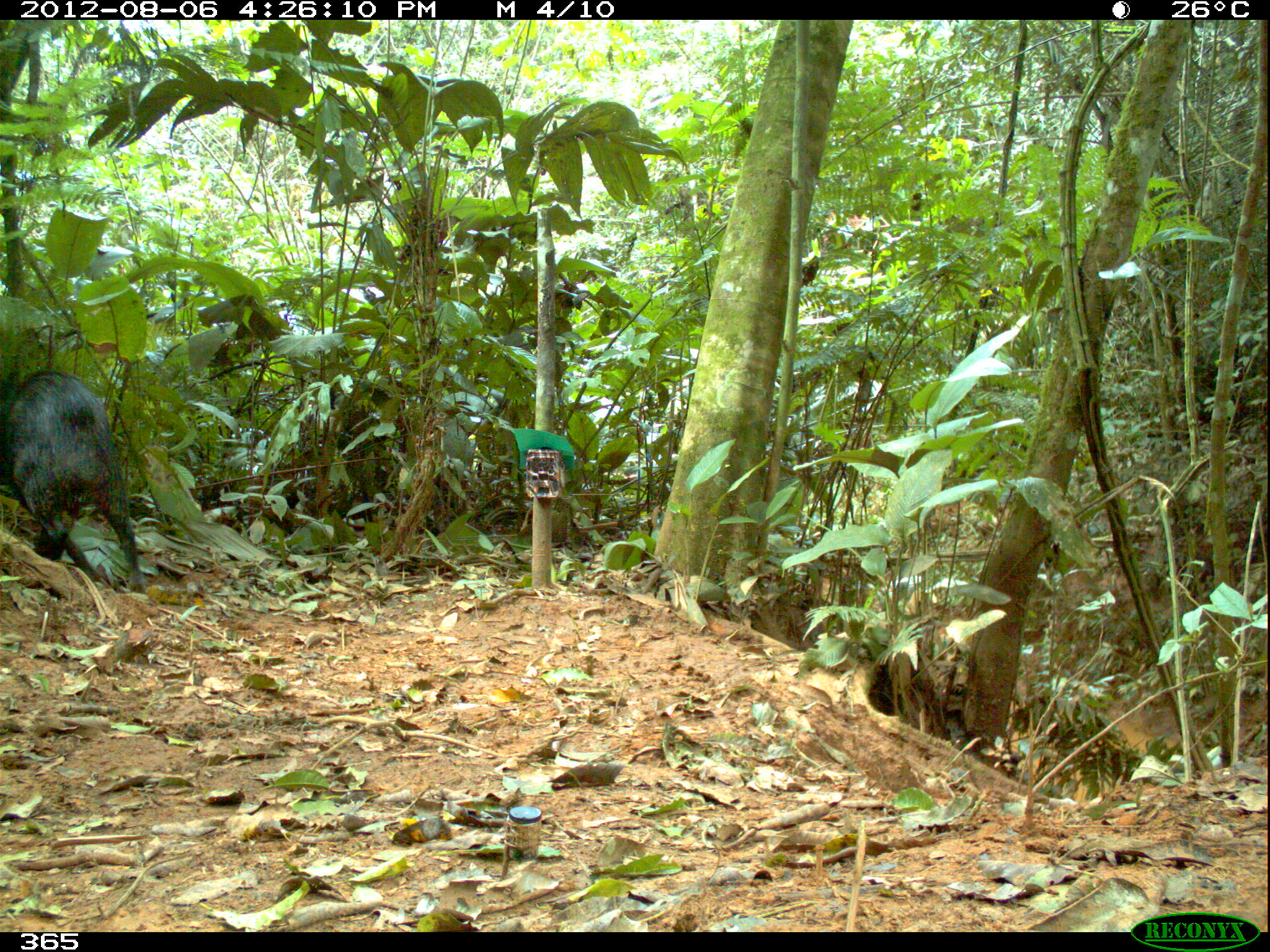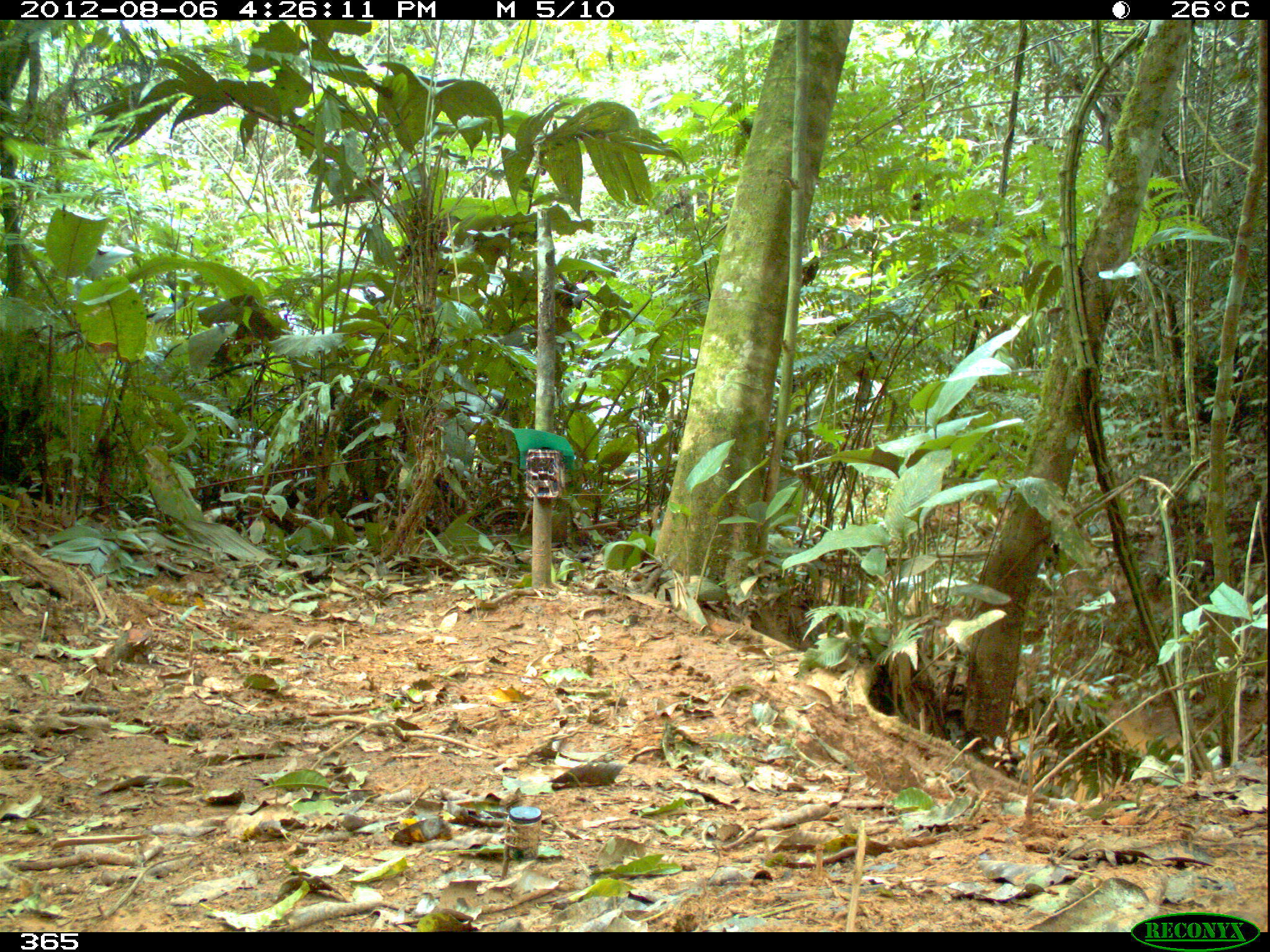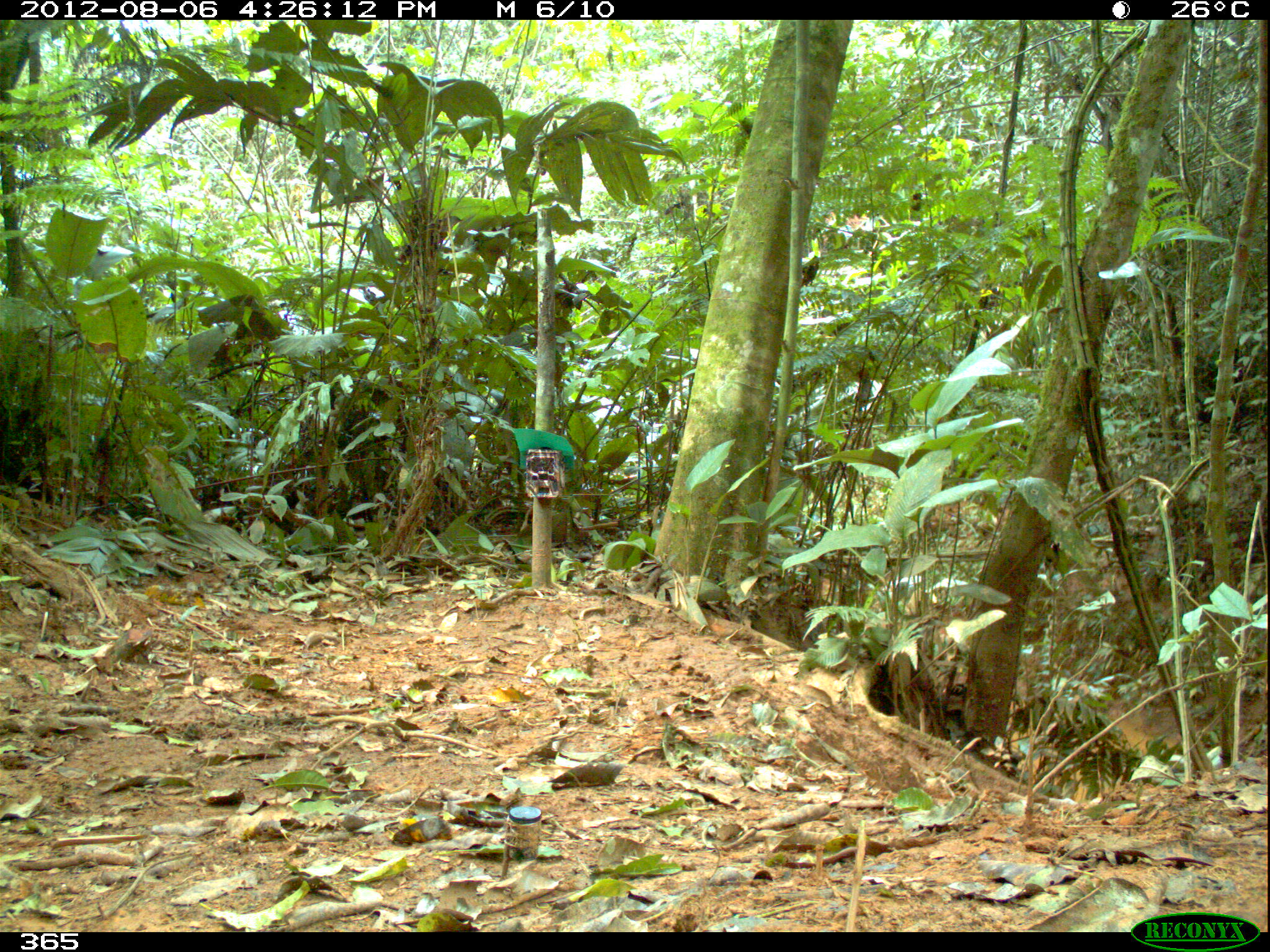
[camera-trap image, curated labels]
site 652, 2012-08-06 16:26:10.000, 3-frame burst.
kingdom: Animalia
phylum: Chordata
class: Mammalia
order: Artiodactyla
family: Tayassuidae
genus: Tayassu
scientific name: Tayassu pecari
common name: white-lipped peccary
Tayassu pecari (white-lipped peccary).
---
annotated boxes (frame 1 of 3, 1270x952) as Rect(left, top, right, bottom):
tayassu pecari: Rect(0, 369, 146, 593)